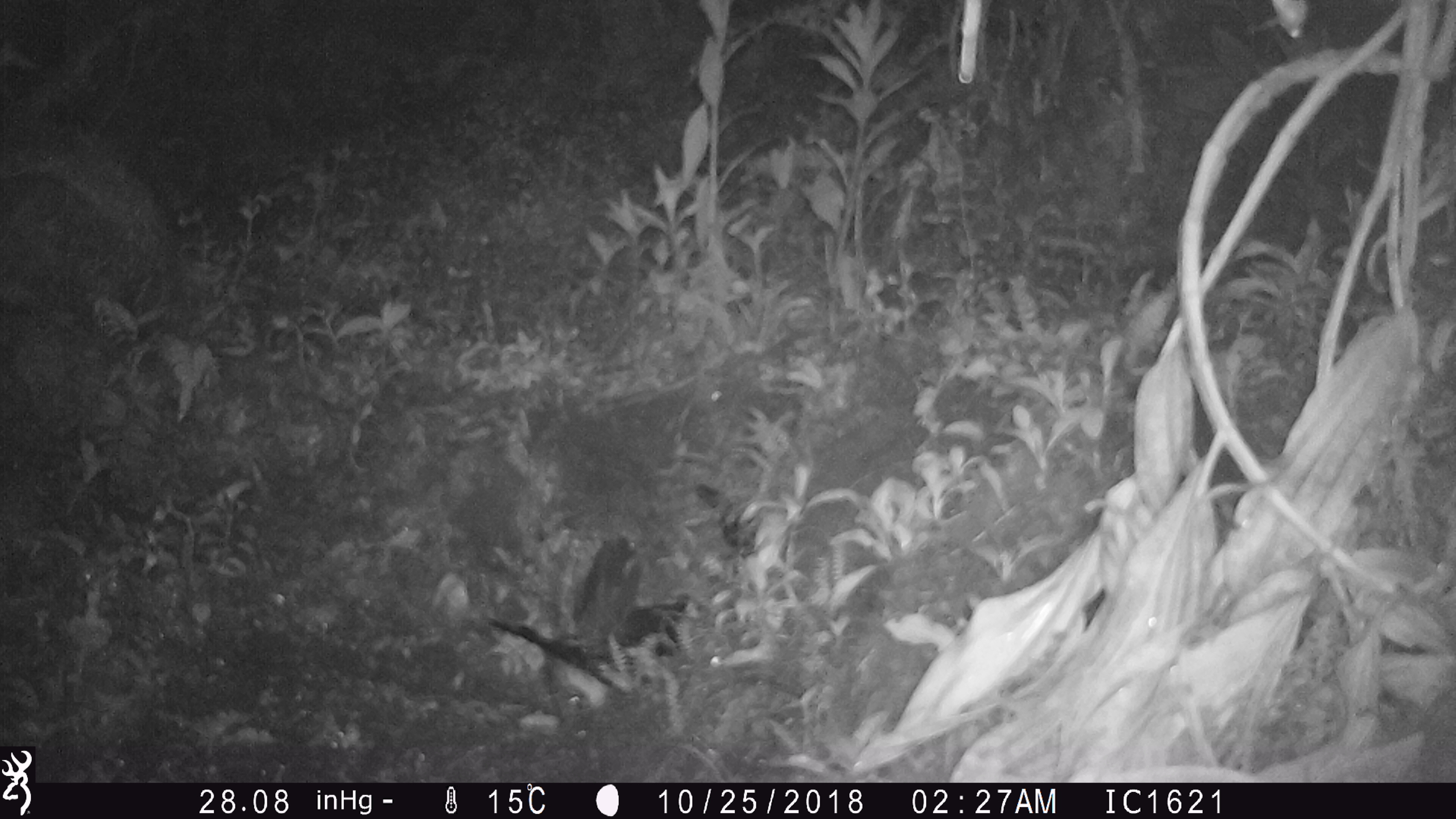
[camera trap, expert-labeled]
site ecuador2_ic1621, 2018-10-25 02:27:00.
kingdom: Animalia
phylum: Chordata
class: Aves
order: Procellariiformes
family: Procellariidae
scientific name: Procellariidae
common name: petrel chick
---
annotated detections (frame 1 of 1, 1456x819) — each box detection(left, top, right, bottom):
petrel chick: detection(488, 531, 680, 722)